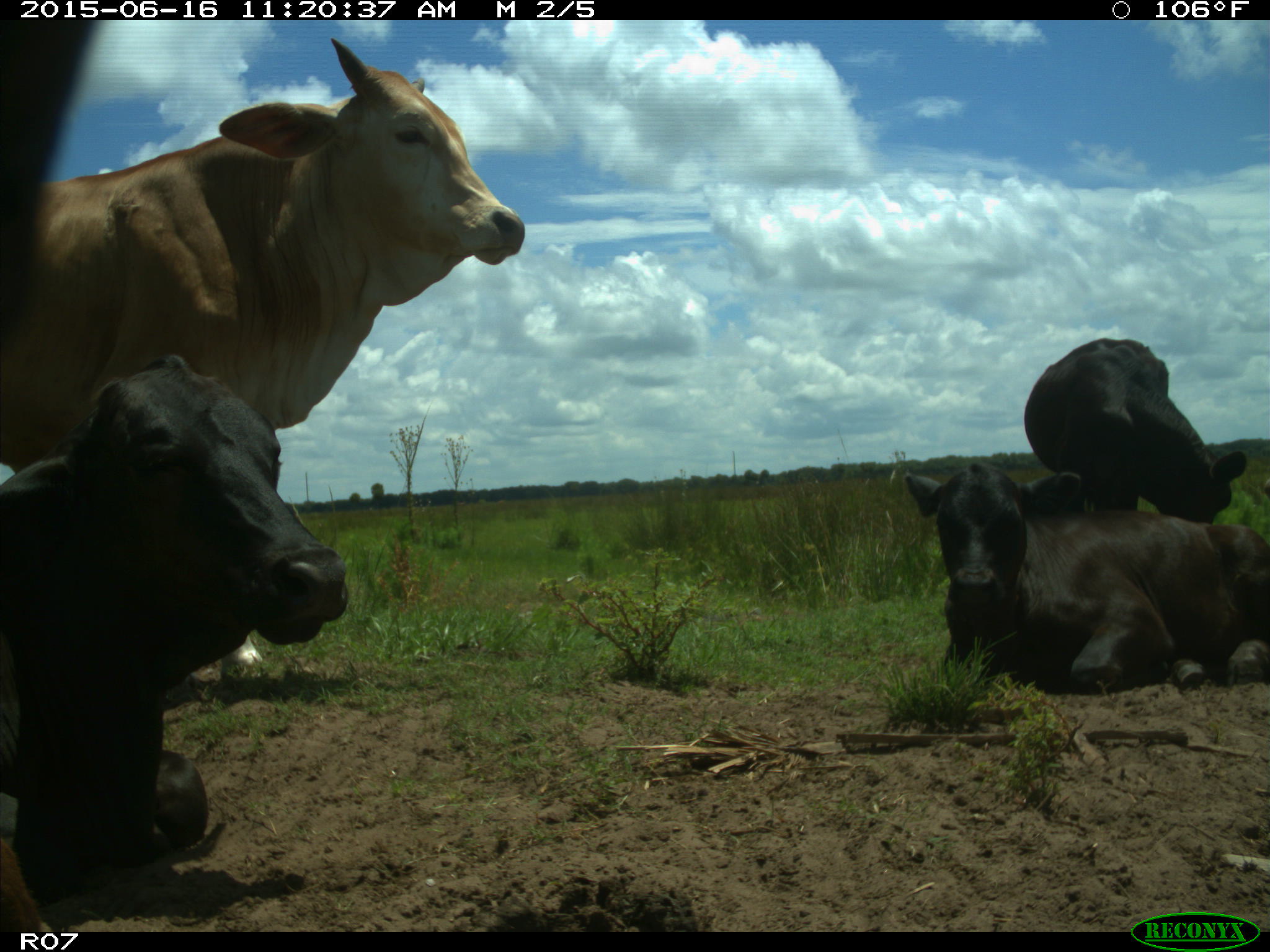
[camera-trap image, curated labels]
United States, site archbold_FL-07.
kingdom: Animalia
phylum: Chordata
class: Mammalia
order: Artiodactyla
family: Bovidae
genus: Bos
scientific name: Bos taurus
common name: domestic cow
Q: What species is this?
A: Bos taurus (domestic cow).